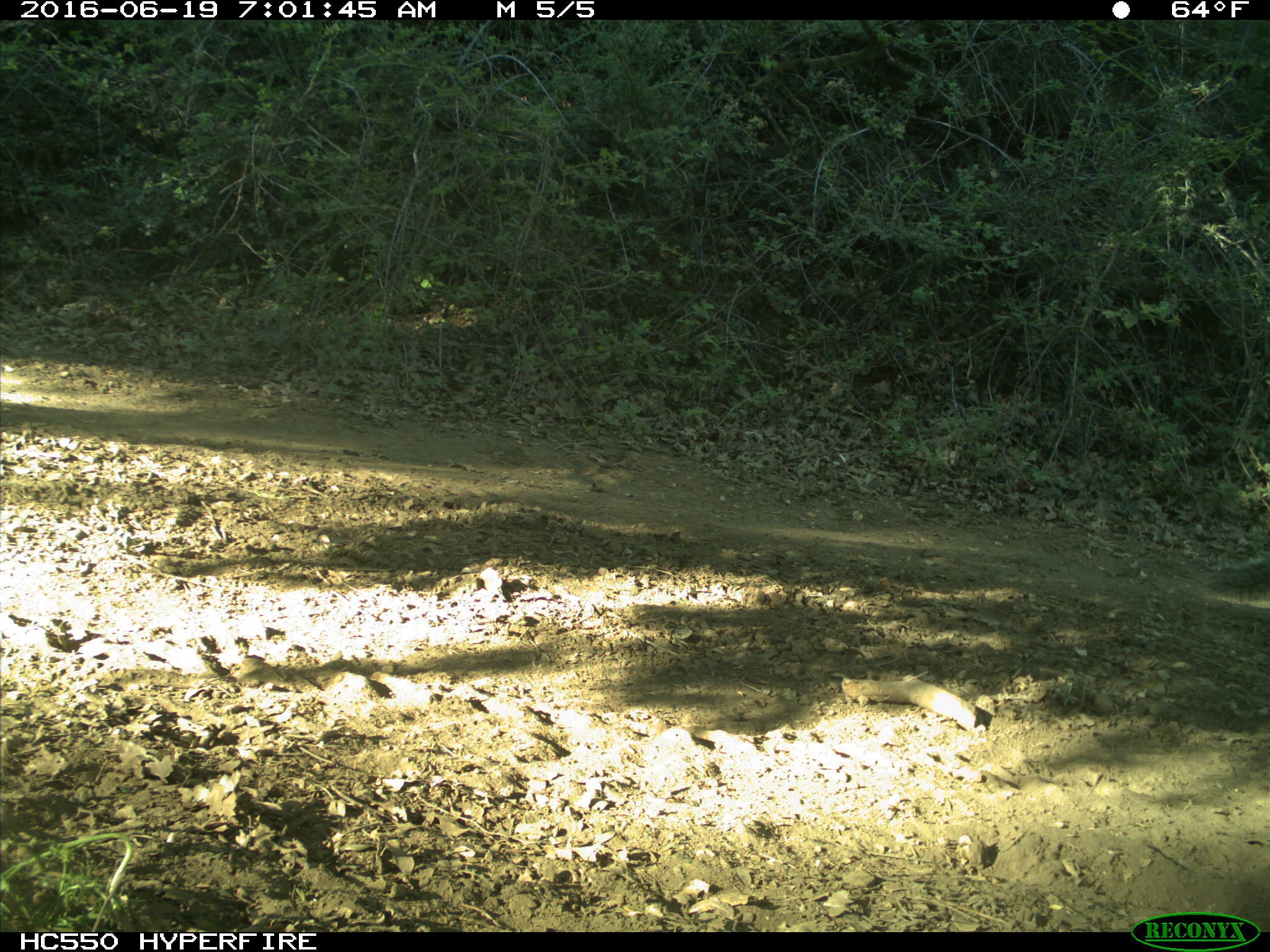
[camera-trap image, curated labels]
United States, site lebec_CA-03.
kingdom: Animalia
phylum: Chordata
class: Mammalia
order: Rodentia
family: Sciuridae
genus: Sciurus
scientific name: Sciurus carolinensis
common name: eastern gray squirrel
Sciurus carolinensis (eastern gray squirrel).